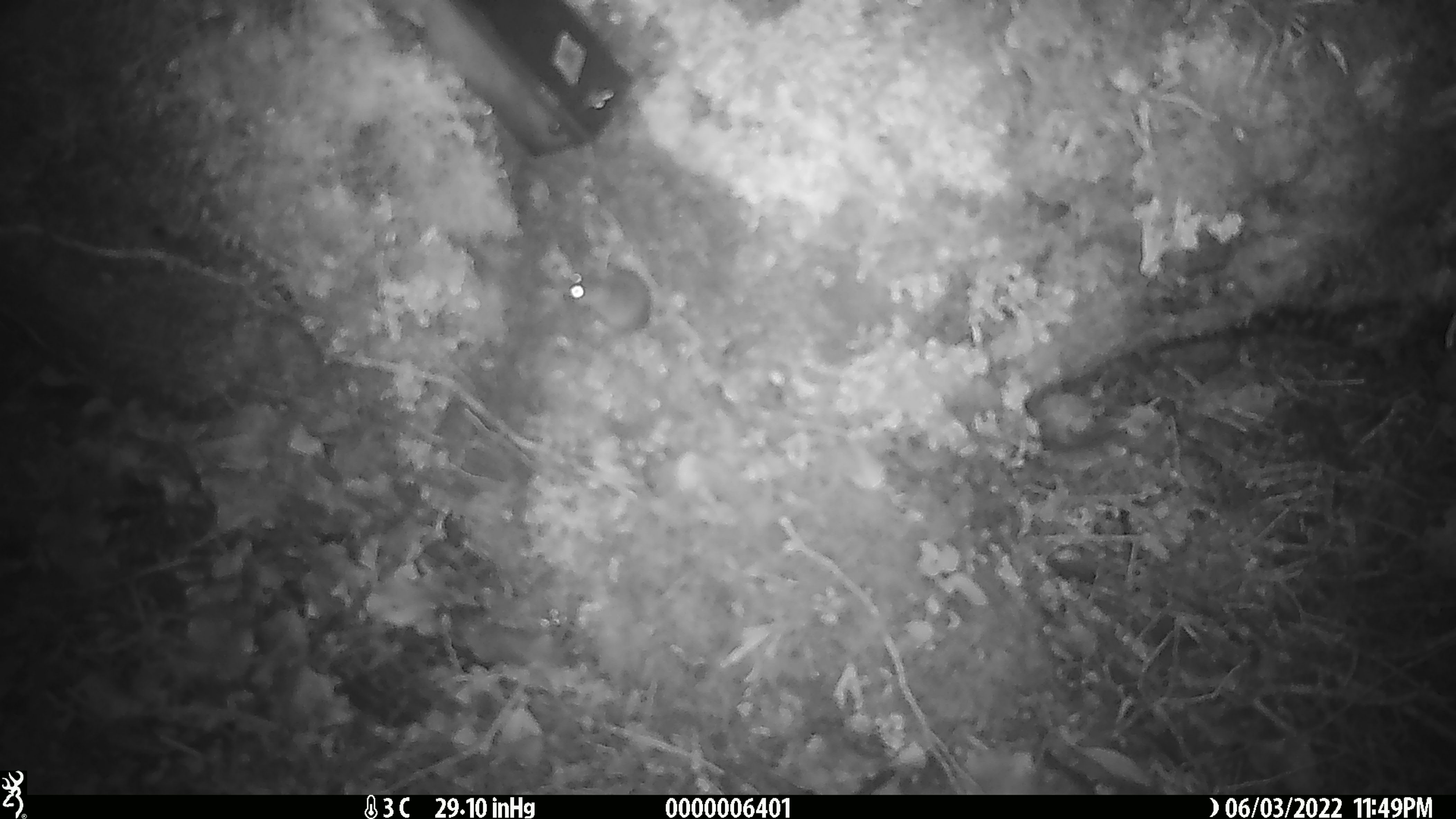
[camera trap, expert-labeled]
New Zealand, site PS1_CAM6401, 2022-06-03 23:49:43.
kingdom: Animalia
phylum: Chordata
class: Mammalia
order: Rodentia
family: Muridae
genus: Mus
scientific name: Mus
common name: mouse